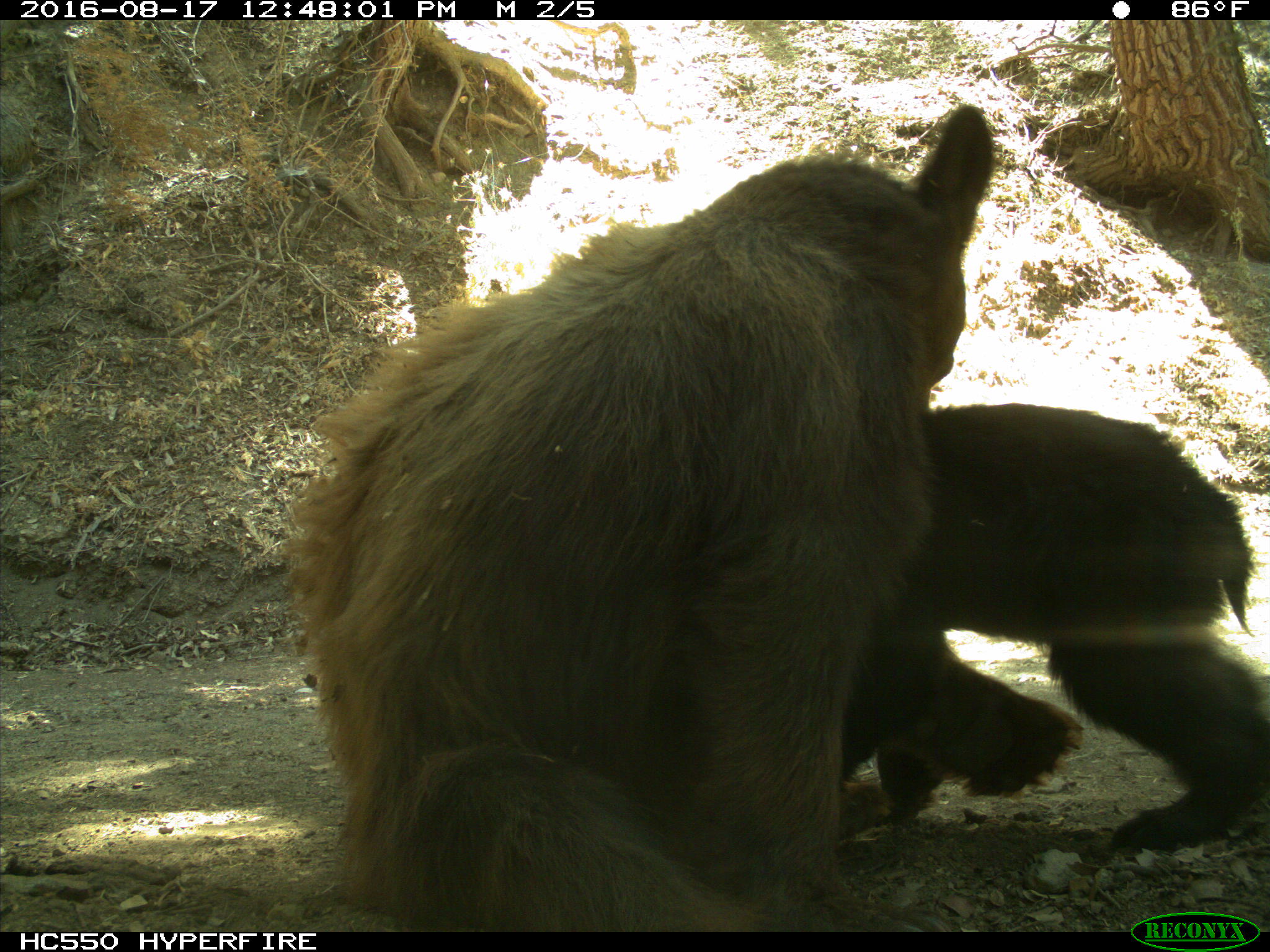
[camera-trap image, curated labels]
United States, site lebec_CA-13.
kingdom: Animalia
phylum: Chordata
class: Mammalia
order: Carnivora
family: Ursidae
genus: Ursus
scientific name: Ursus americanus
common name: american black bear